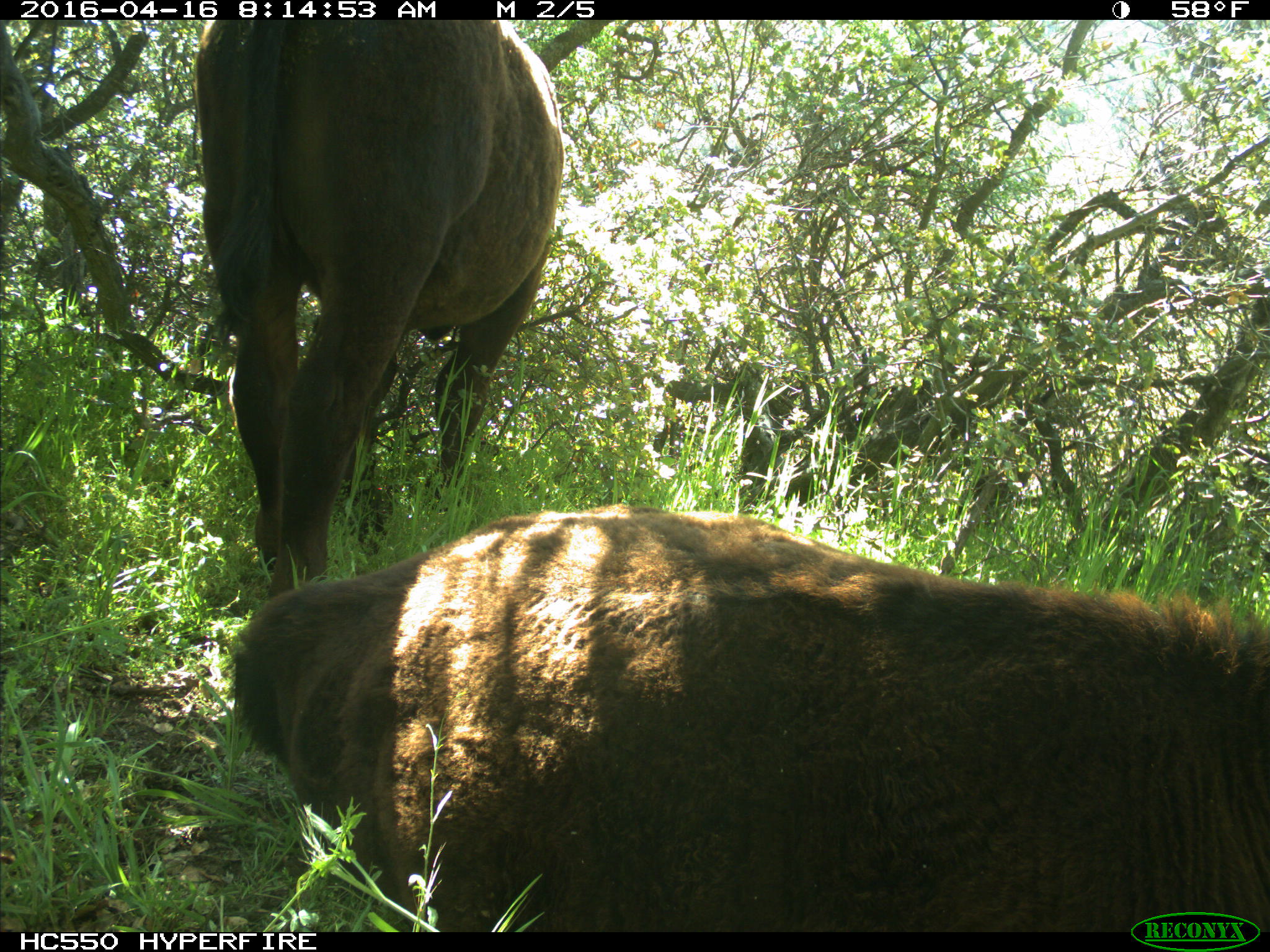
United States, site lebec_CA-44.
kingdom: Animalia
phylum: Chordata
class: Mammalia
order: Artiodactyla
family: Bovidae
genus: Bos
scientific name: Bos taurus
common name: domestic cow